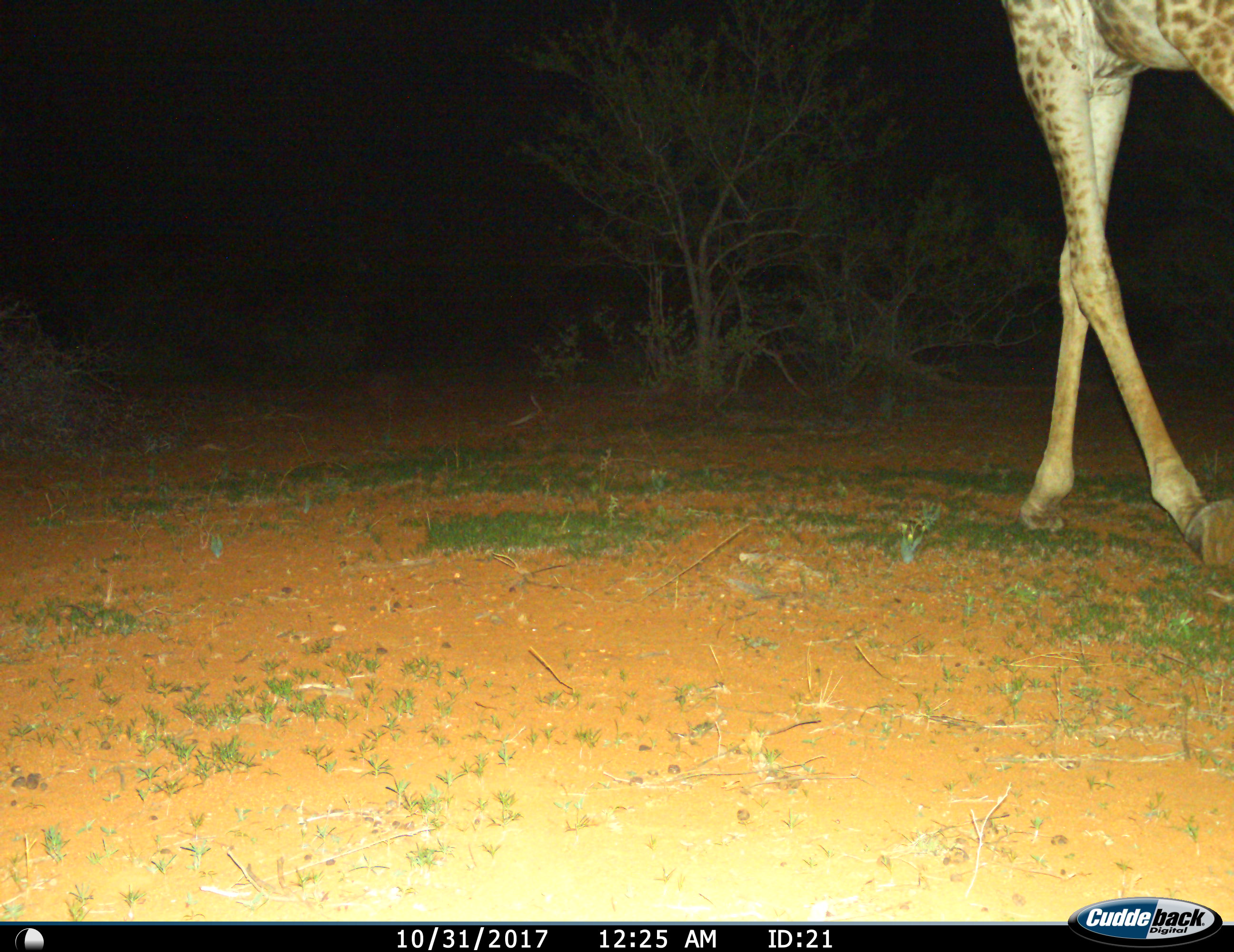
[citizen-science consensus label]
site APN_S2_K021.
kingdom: Animalia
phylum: Chordata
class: Mammalia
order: Artiodactyla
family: Giraffidae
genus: Giraffa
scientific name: Giraffa camelopardalis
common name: giraffe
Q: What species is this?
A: Giraffe (Giraffa camelopardalis).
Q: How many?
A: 1.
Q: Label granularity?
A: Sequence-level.